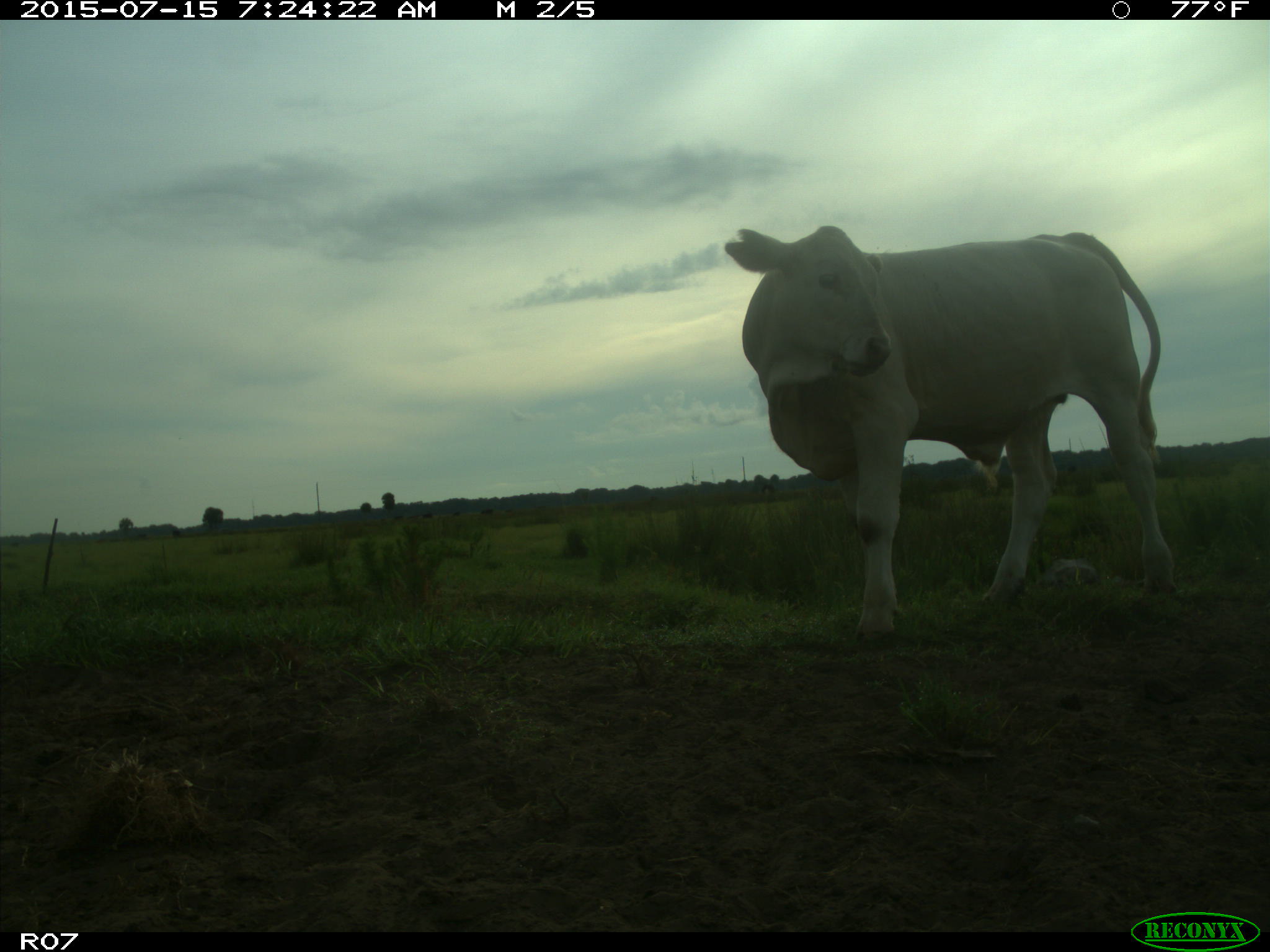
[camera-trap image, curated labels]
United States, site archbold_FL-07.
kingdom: Animalia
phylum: Chordata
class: Mammalia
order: Artiodactyla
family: Bovidae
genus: Bos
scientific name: Bos taurus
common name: domestic cow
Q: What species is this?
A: Bos taurus (domestic cow).